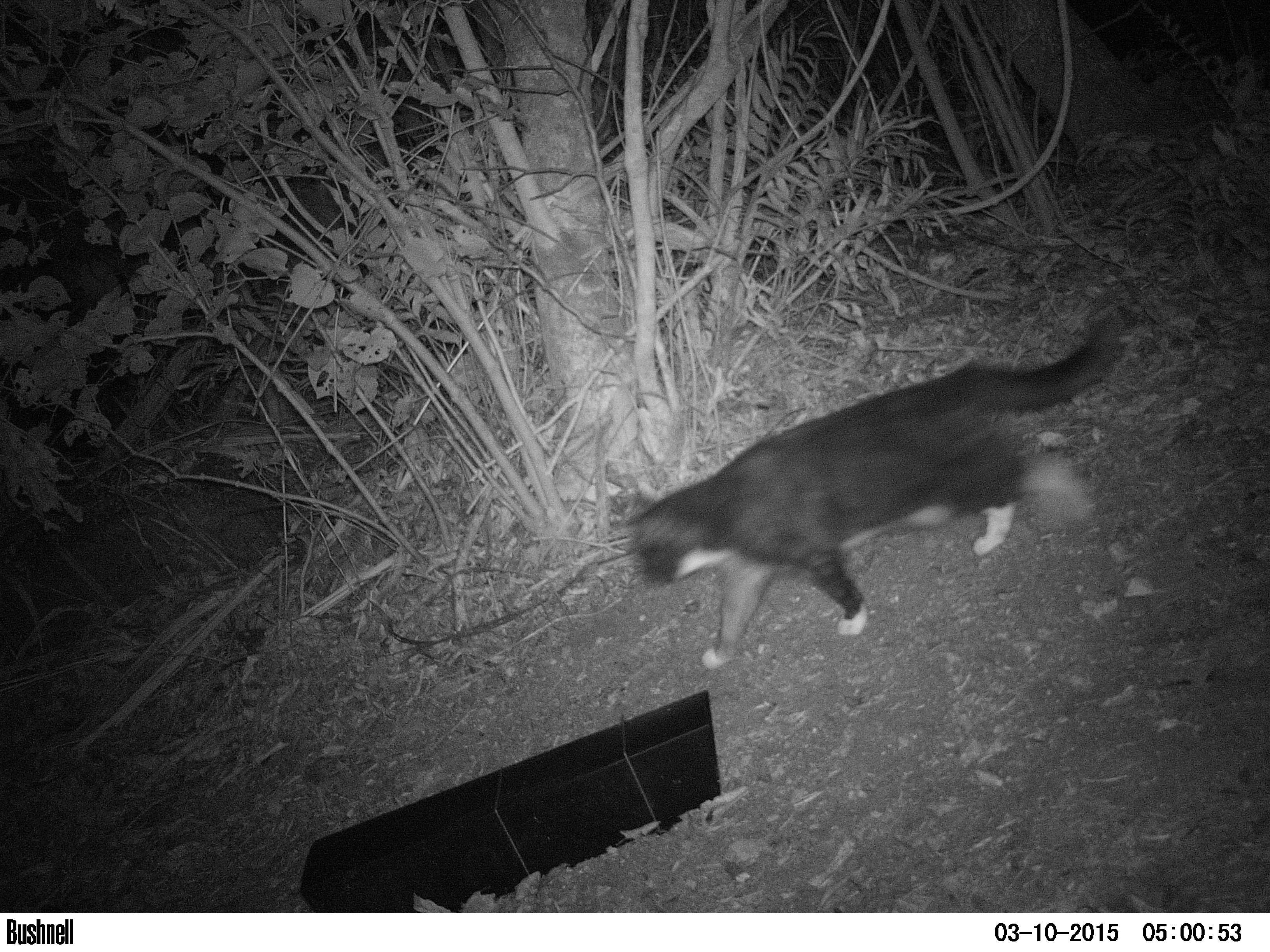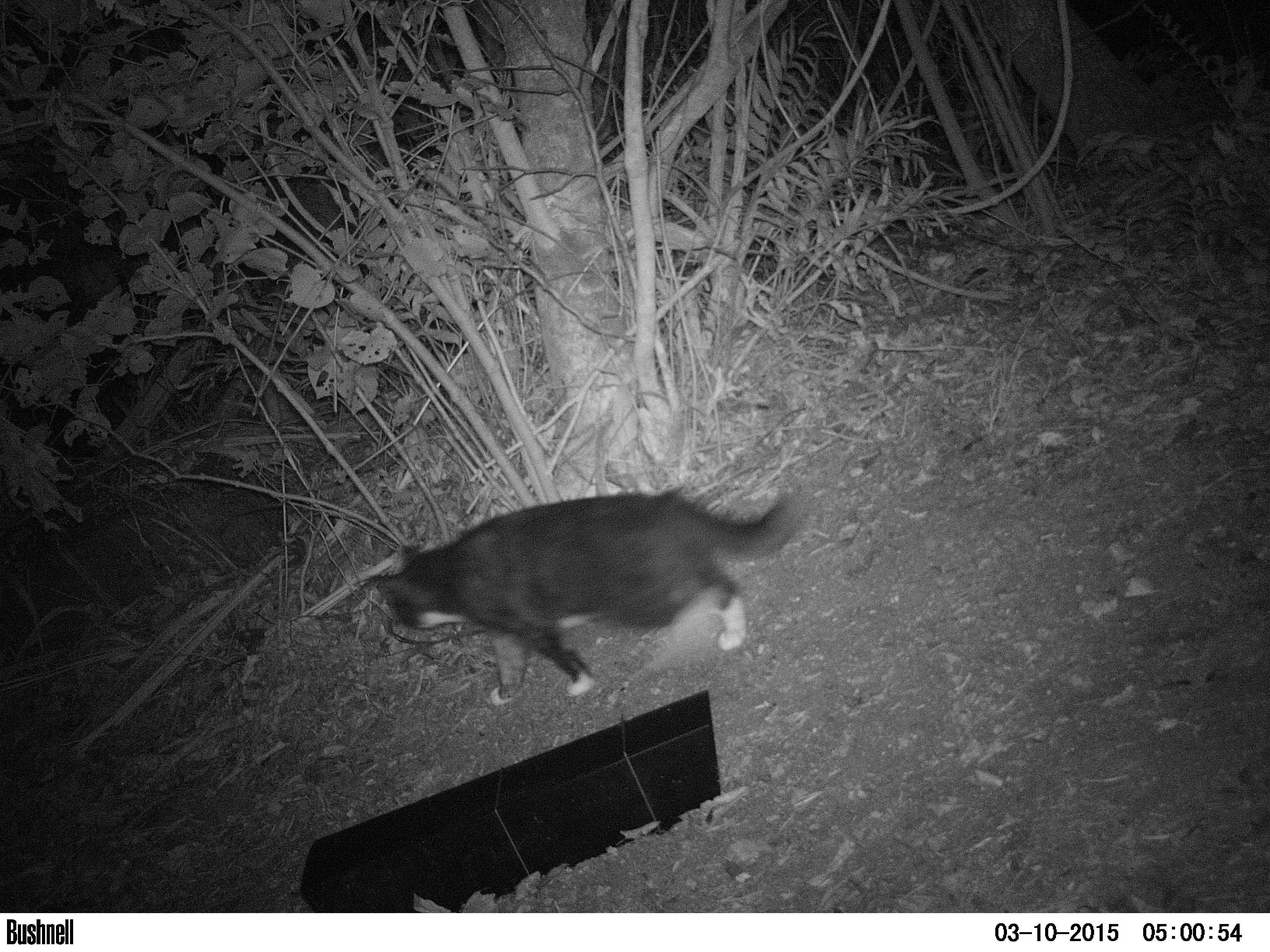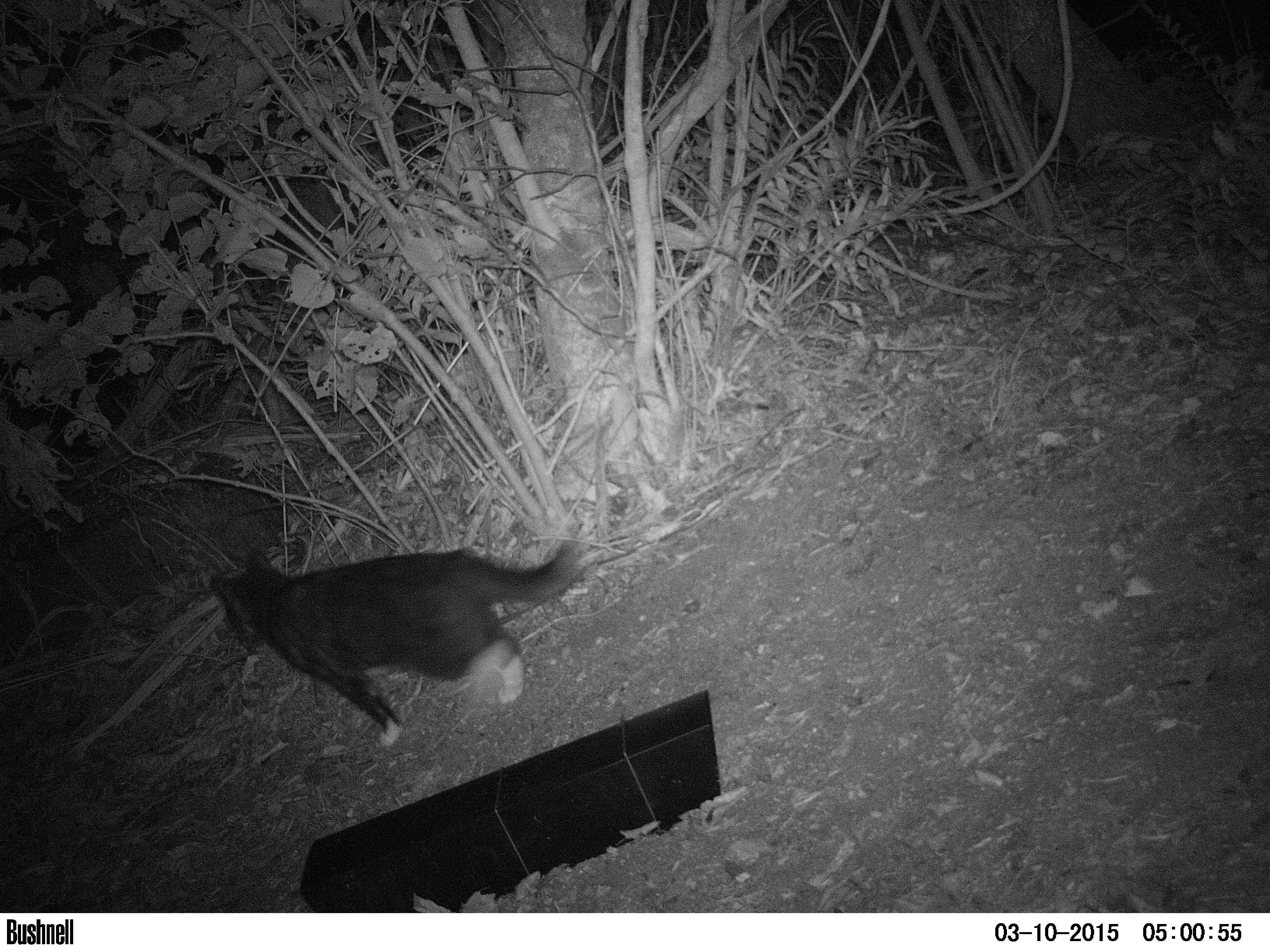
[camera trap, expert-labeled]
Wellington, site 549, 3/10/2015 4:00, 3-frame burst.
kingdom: Animalia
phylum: Chordata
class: Mammalia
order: Carnivora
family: Felidae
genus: Felis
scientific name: Felis catus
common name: cat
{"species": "cat (Felis catus)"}